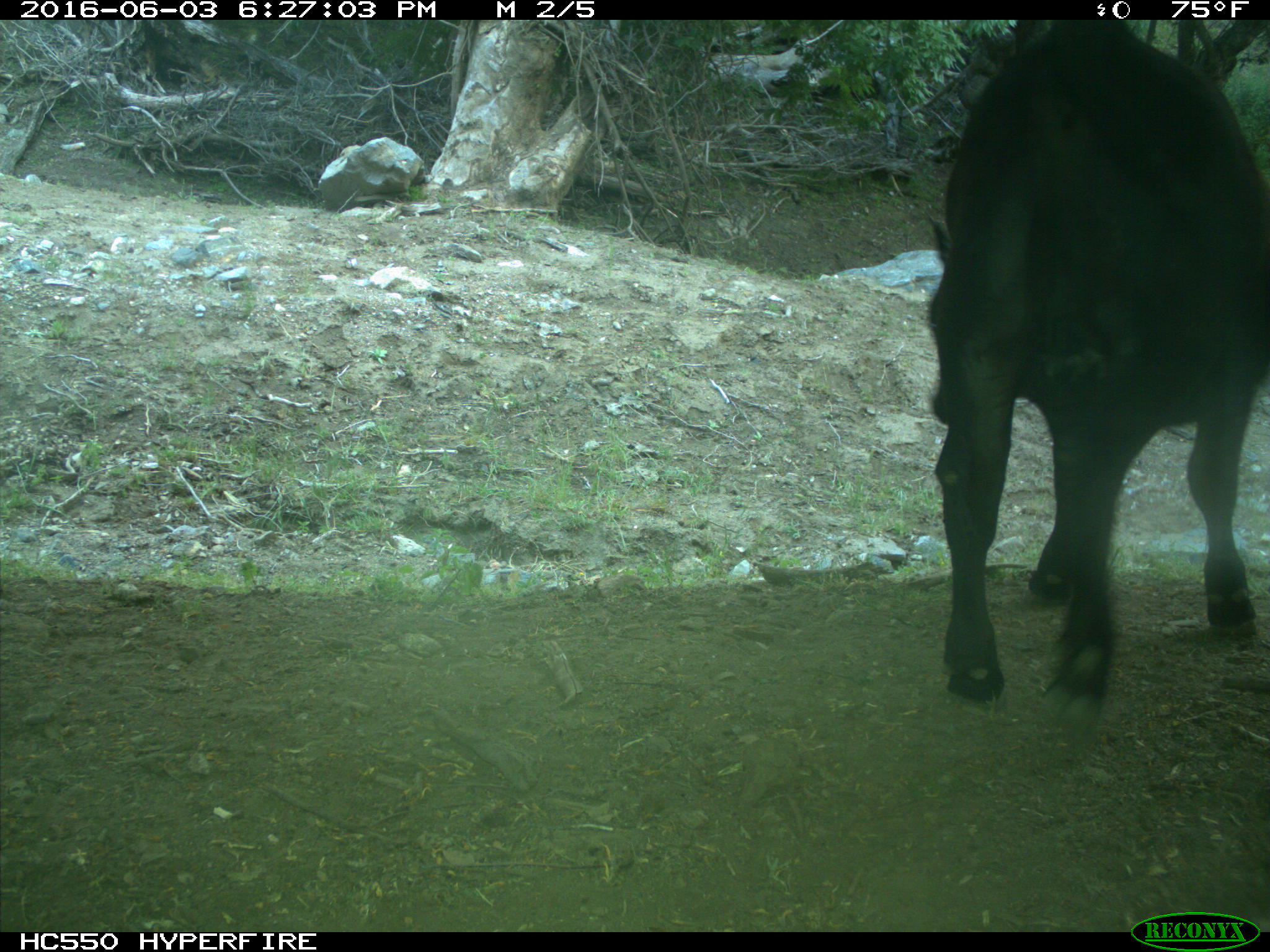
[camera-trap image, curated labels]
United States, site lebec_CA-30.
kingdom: Animalia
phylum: Chordata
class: Mammalia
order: Artiodactyla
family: Bovidae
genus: Bos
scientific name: Bos taurus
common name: domestic cow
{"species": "Bos taurus (domestic cow)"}